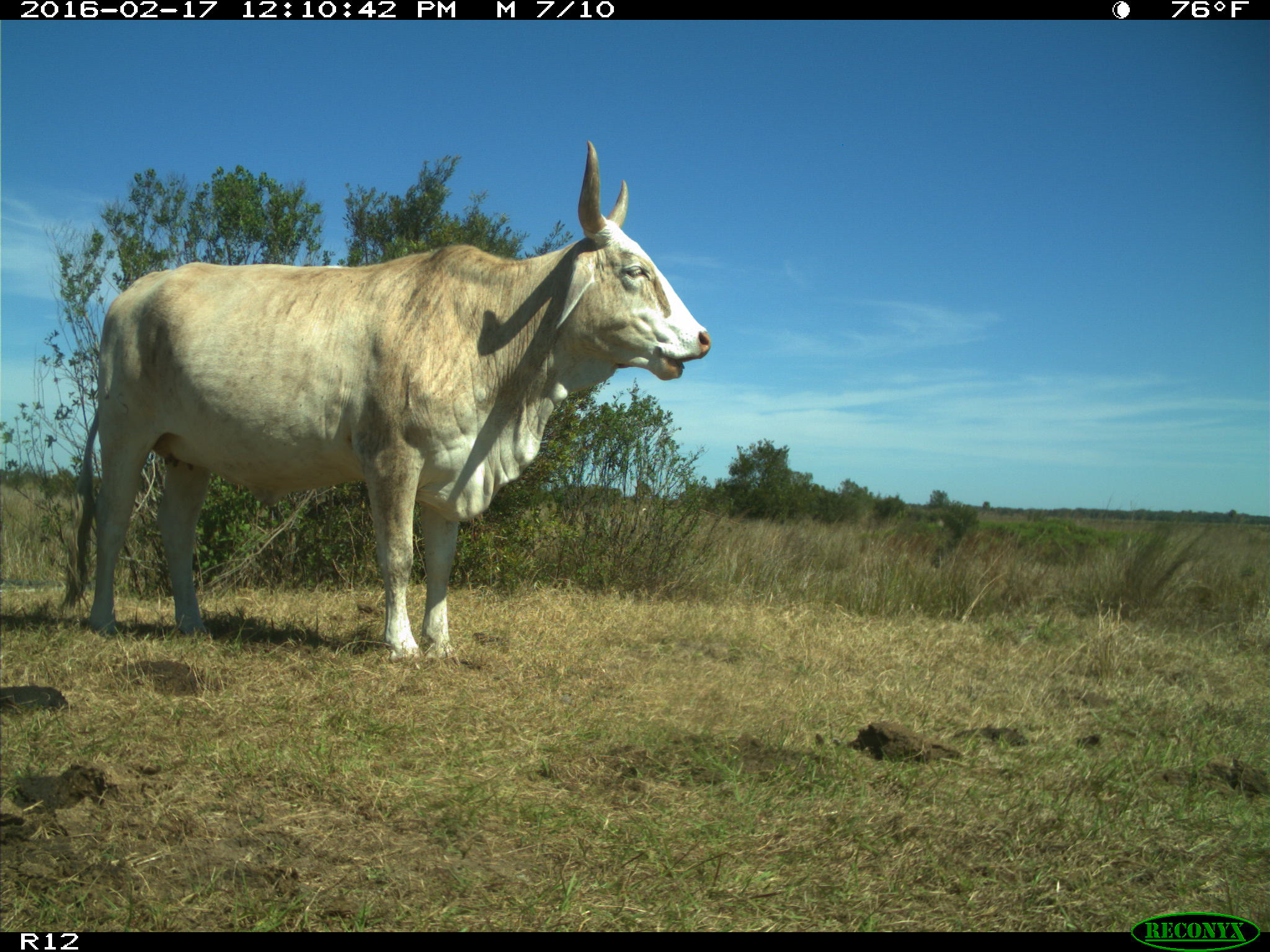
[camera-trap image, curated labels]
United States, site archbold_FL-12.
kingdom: Animalia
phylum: Chordata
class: Mammalia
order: Artiodactyla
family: Bovidae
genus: Bos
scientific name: Bos taurus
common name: domestic cow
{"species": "Bos taurus (domestic cow)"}